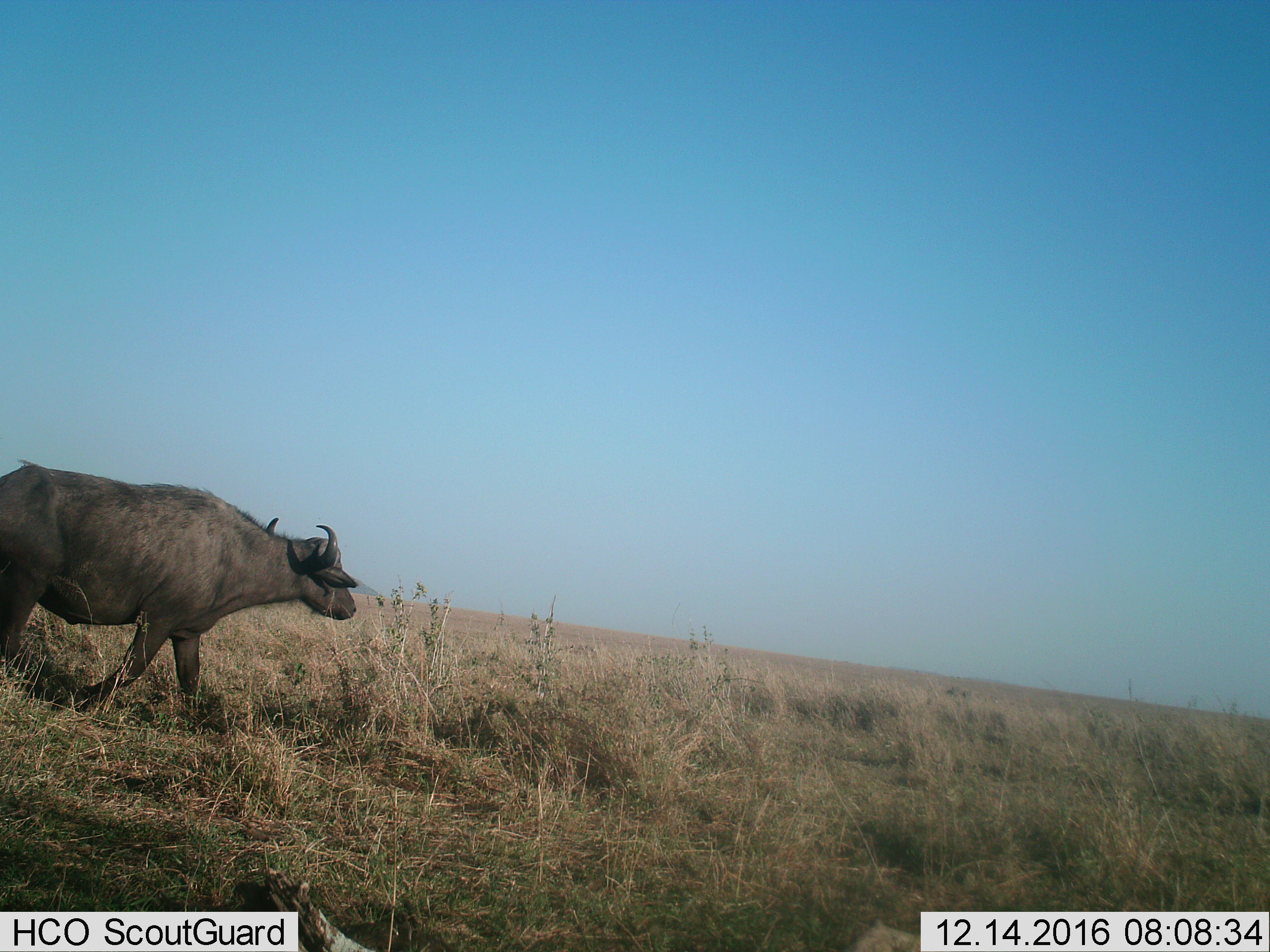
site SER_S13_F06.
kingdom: Animalia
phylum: Chordata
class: Mammalia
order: Artiodactyla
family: Bovidae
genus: Syncerus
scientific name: Syncerus caffer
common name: african buffalo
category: buffalo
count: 1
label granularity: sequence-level